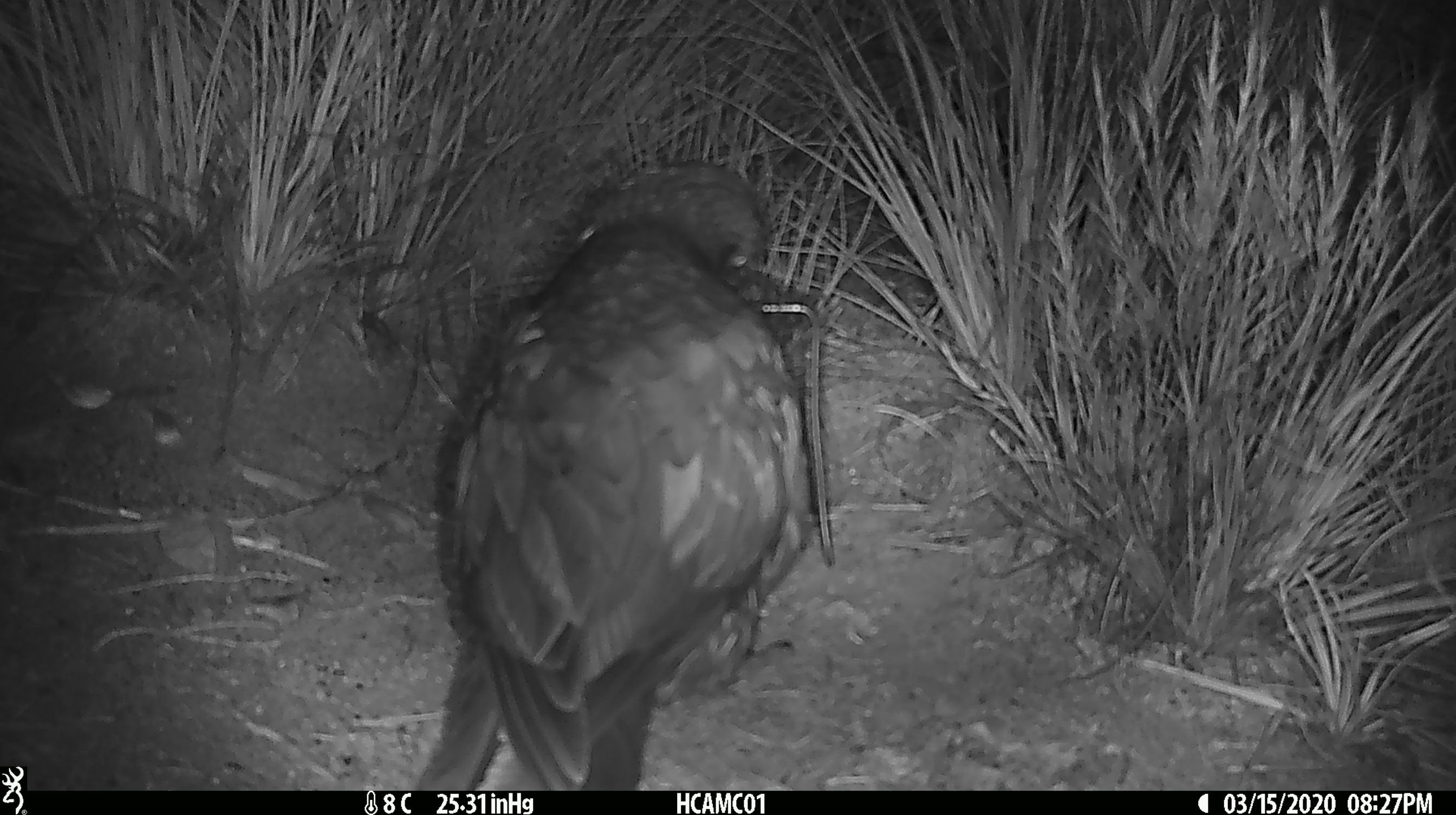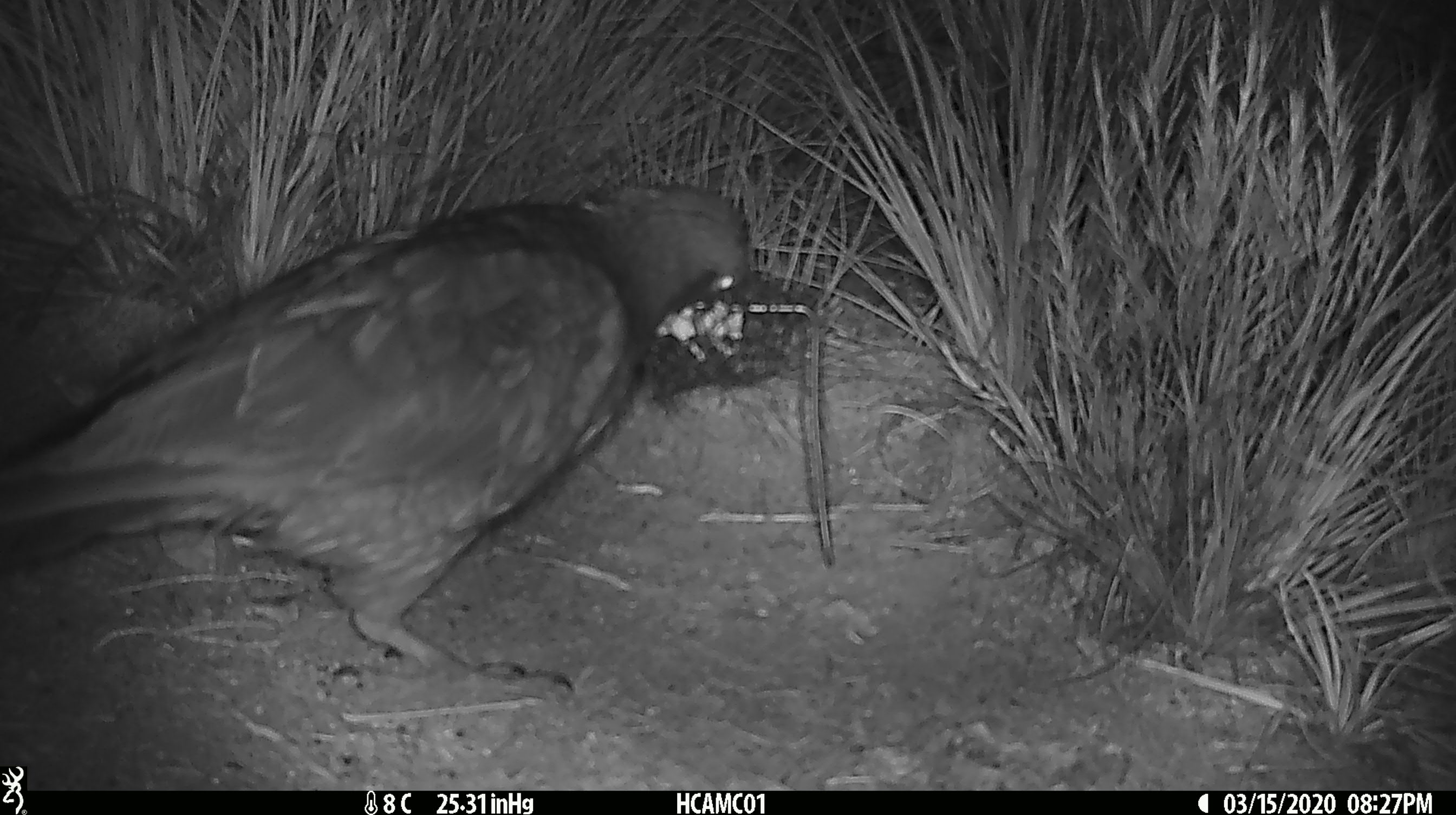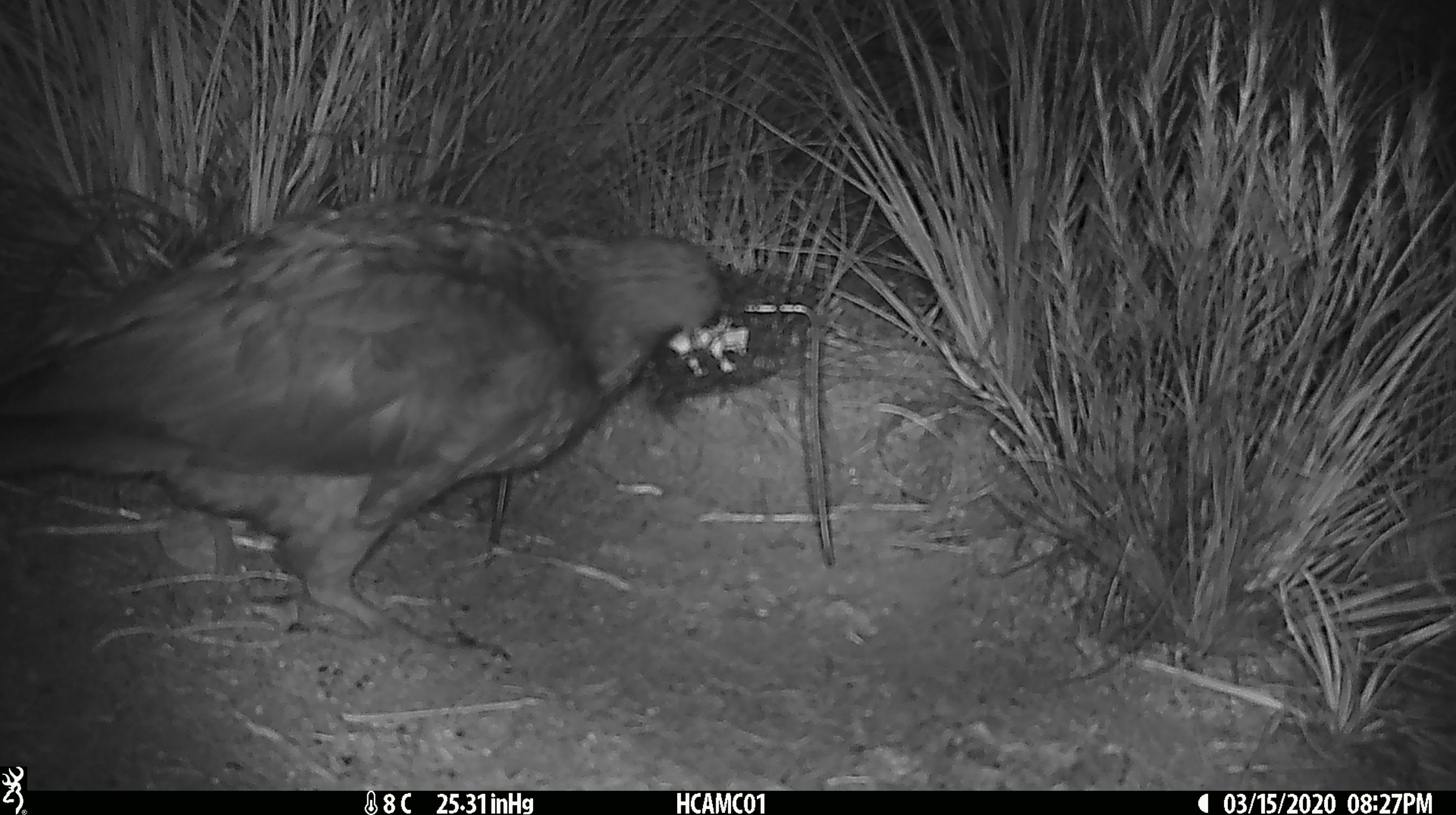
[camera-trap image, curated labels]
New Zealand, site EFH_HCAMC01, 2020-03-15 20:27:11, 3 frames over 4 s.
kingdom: Animalia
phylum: Chordata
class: Aves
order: Psittaciformes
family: Strigopidae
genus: Nestor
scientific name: Nestor notabilis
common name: kea